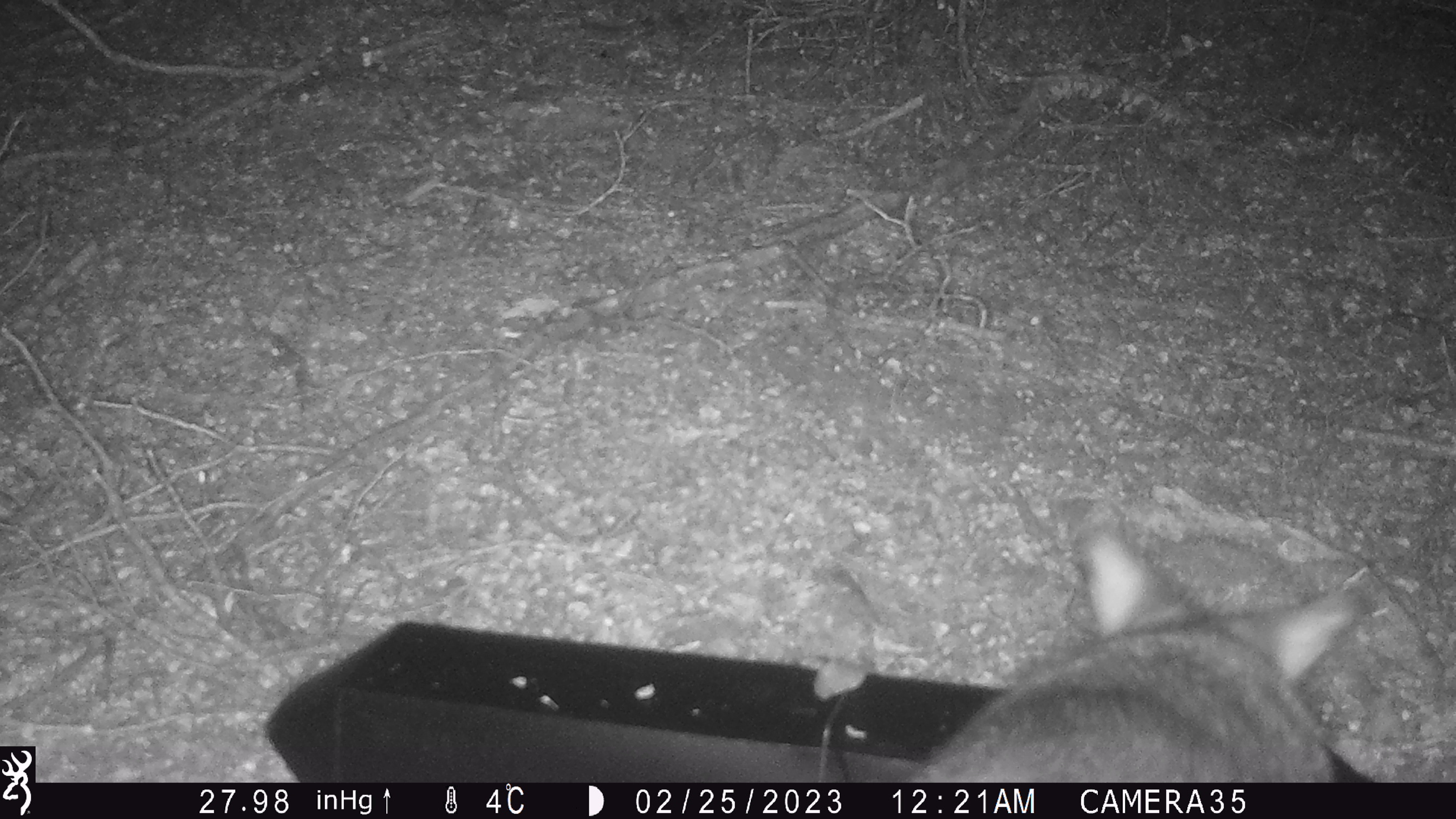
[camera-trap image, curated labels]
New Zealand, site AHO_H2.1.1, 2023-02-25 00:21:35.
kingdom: Animalia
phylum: Chordata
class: Mammalia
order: Carnivora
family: Mustelidae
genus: Mustela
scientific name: Mustela erminea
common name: stoat